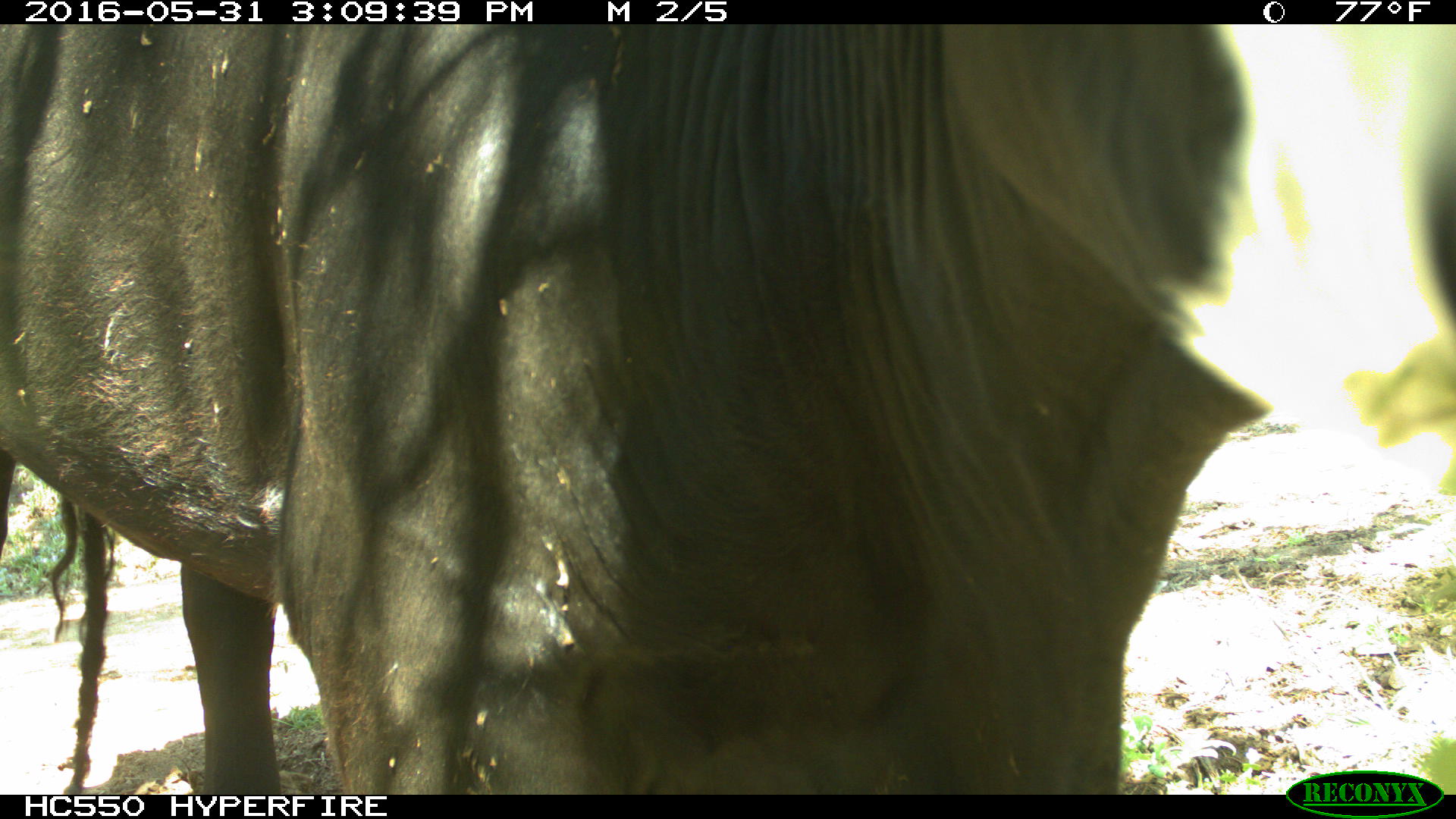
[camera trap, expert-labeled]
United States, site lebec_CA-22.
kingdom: Animalia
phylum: Chordata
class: Mammalia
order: Artiodactyla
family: Bovidae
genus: Bos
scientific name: Bos taurus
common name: domestic cow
Bos taurus (domestic cow).